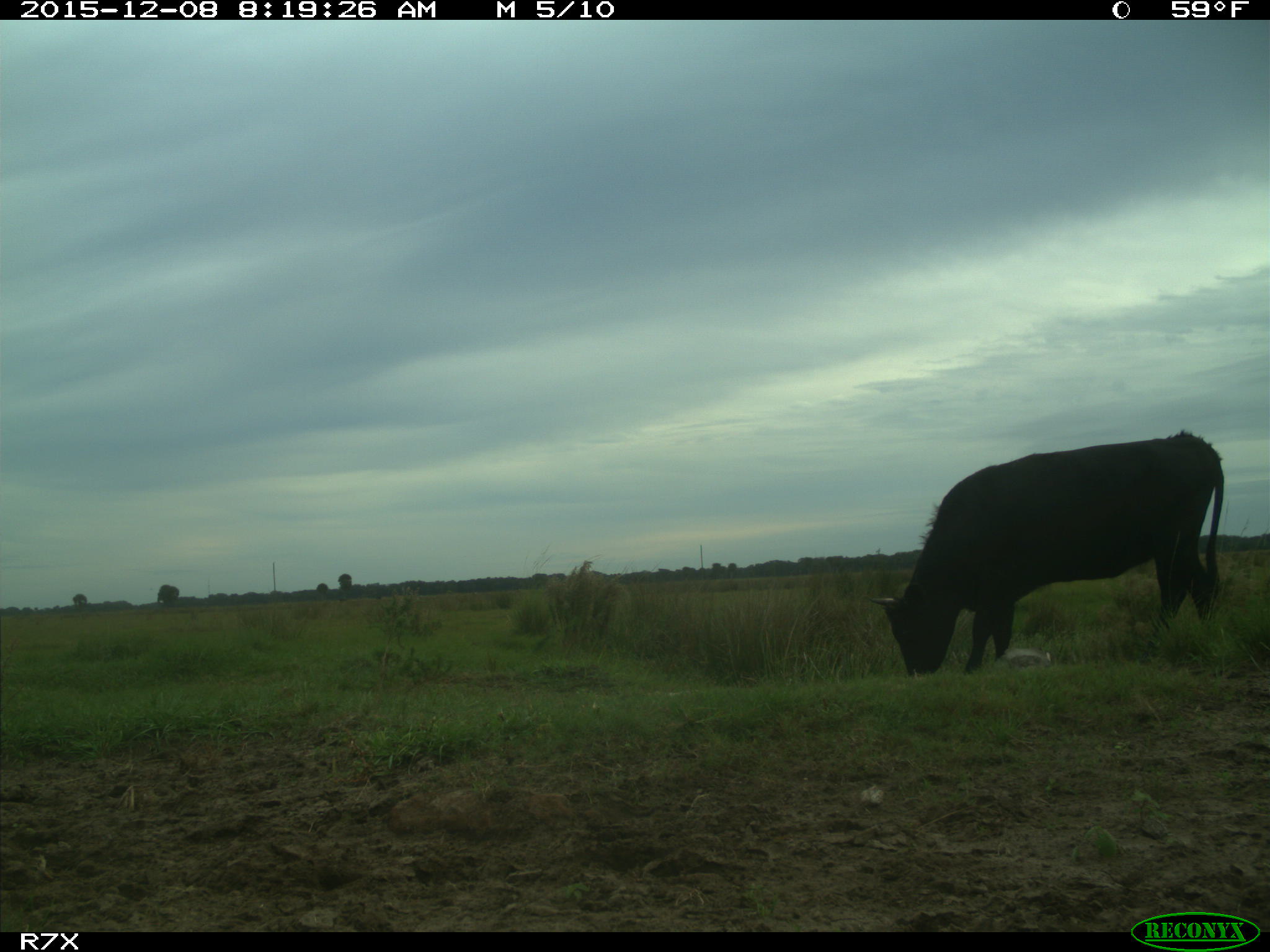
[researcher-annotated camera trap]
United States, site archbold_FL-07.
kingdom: Animalia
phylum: Chordata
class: Mammalia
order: Artiodactyla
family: Bovidae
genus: Bos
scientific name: Bos taurus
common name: domestic cow